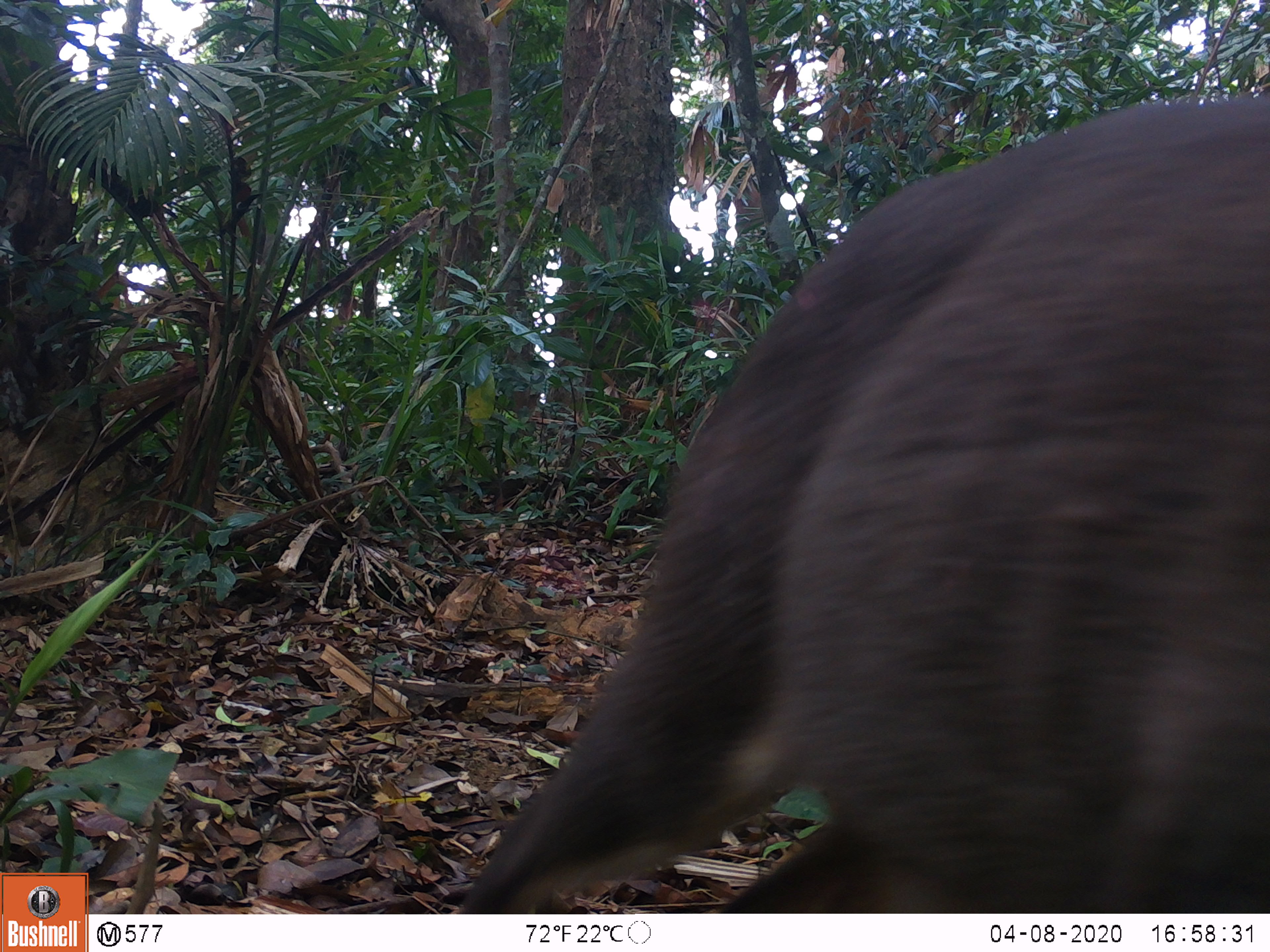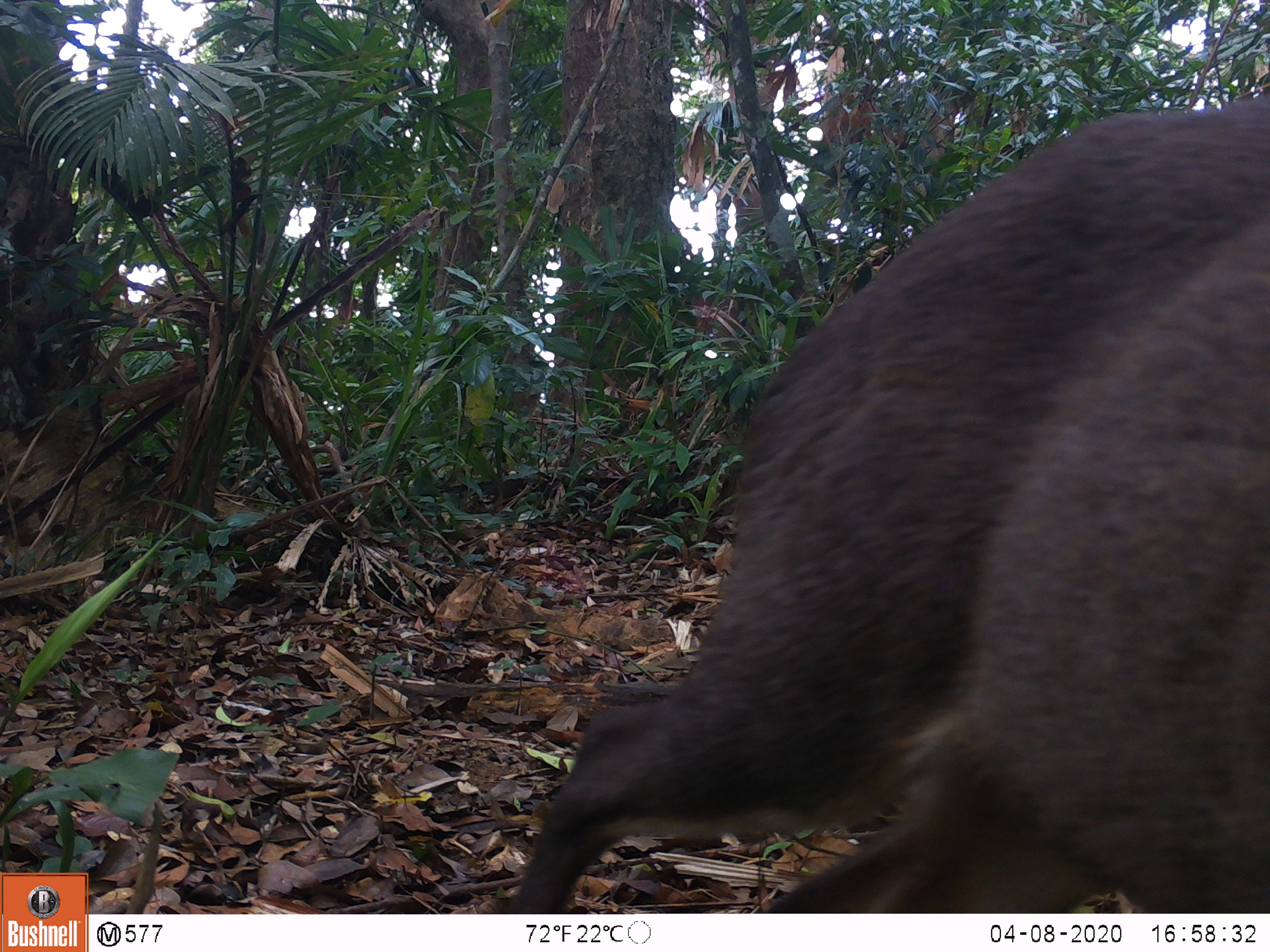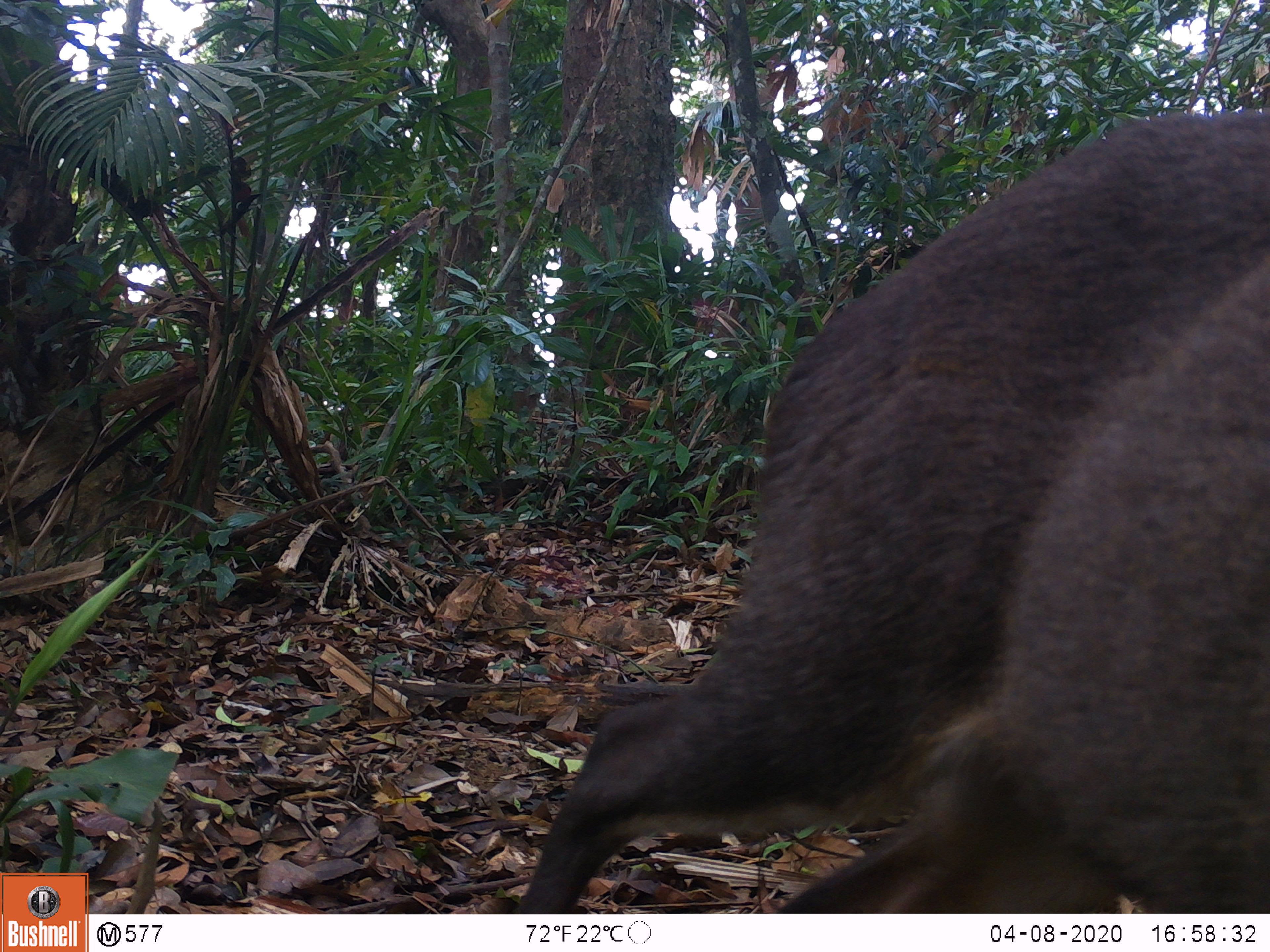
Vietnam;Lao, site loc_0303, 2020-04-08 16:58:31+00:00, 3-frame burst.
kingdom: Animalia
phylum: Chordata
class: Mammalia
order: Artiodactyla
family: Cervidae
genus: Muntiacus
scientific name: Muntiacus rooseveltorum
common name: roosevelt's muntjac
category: roosevelts muntjac group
Roosevelts muntjac group (roosevelt's muntjac) (Muntiacus rooseveltorum). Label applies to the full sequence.